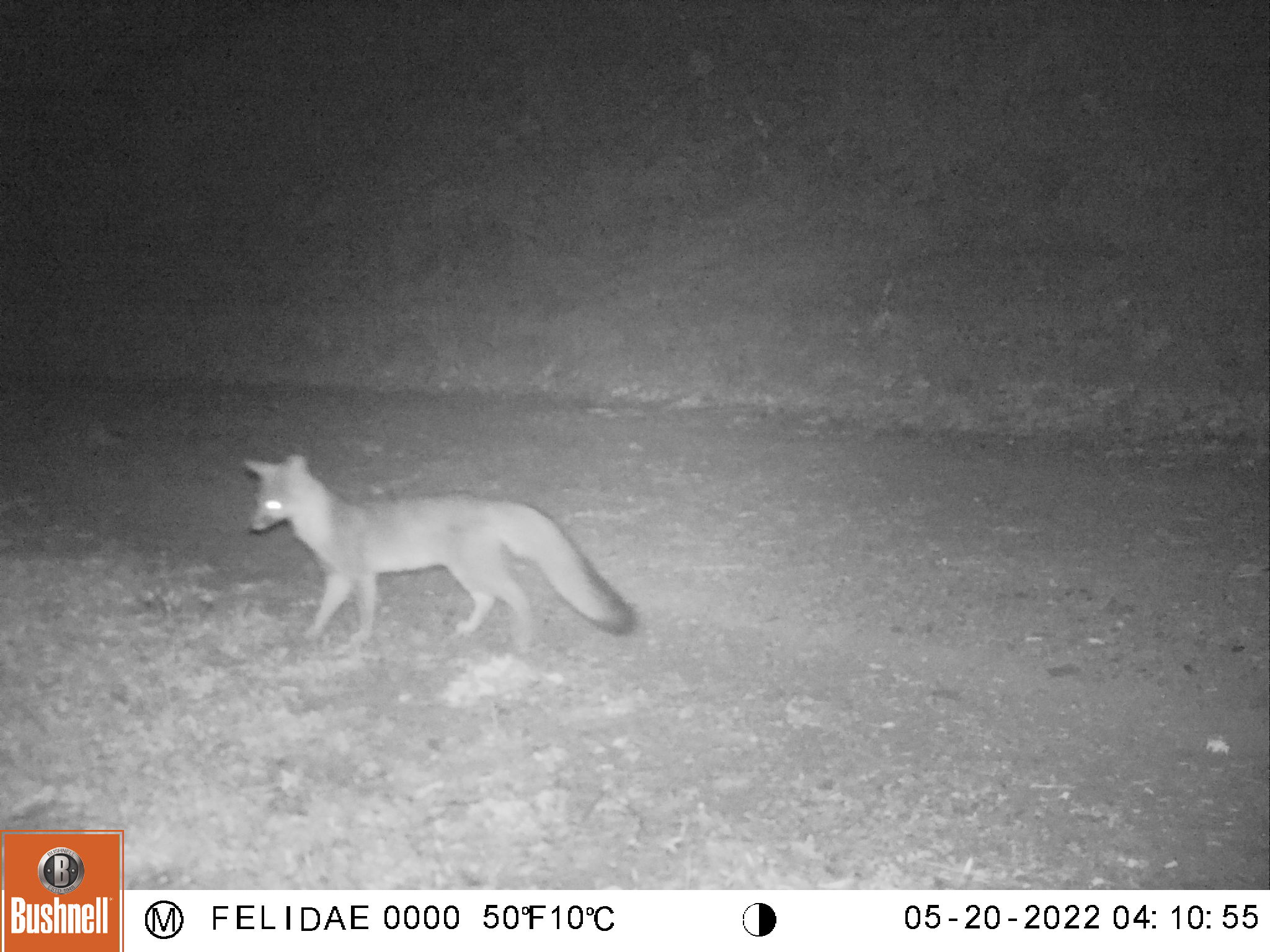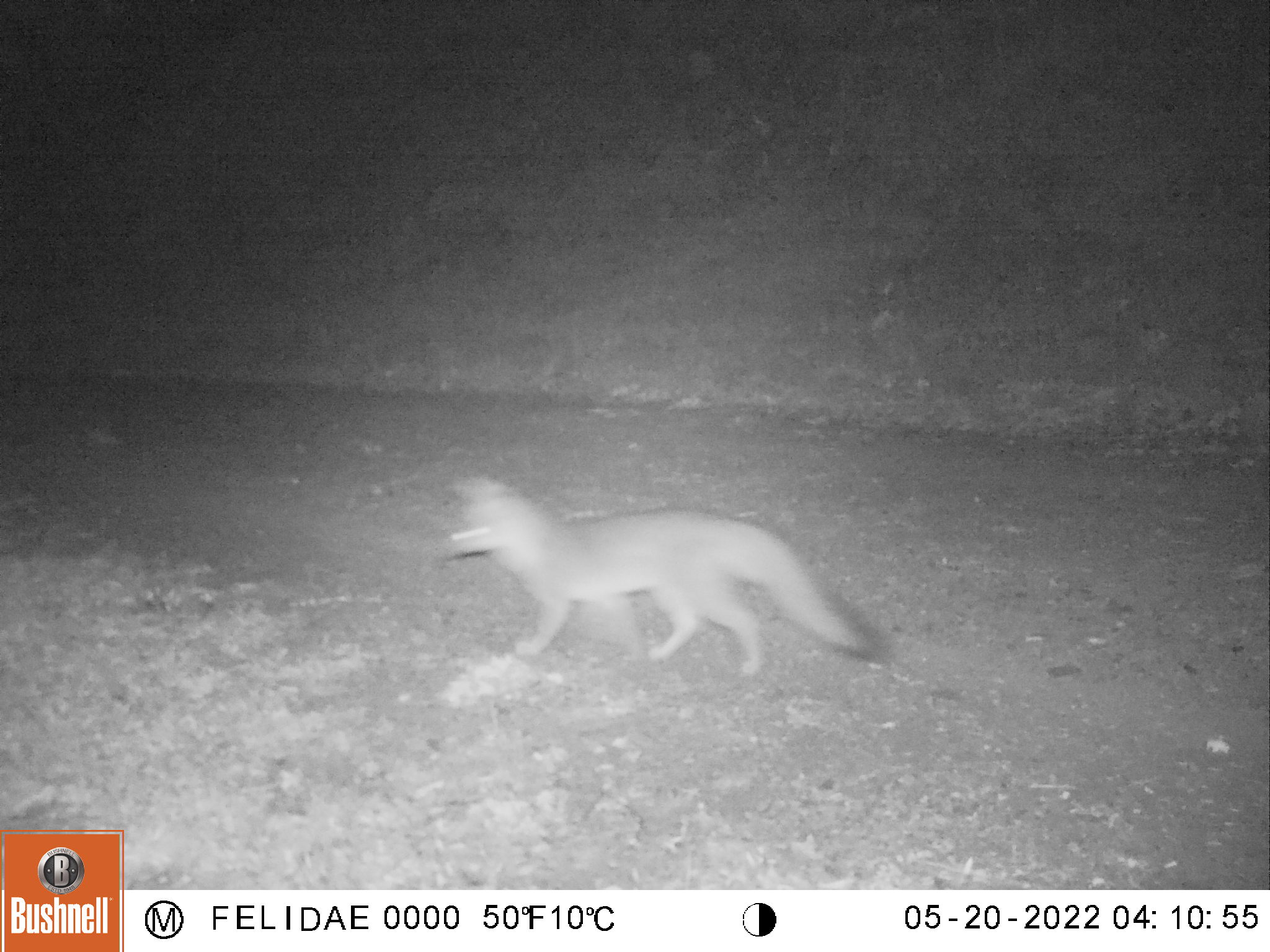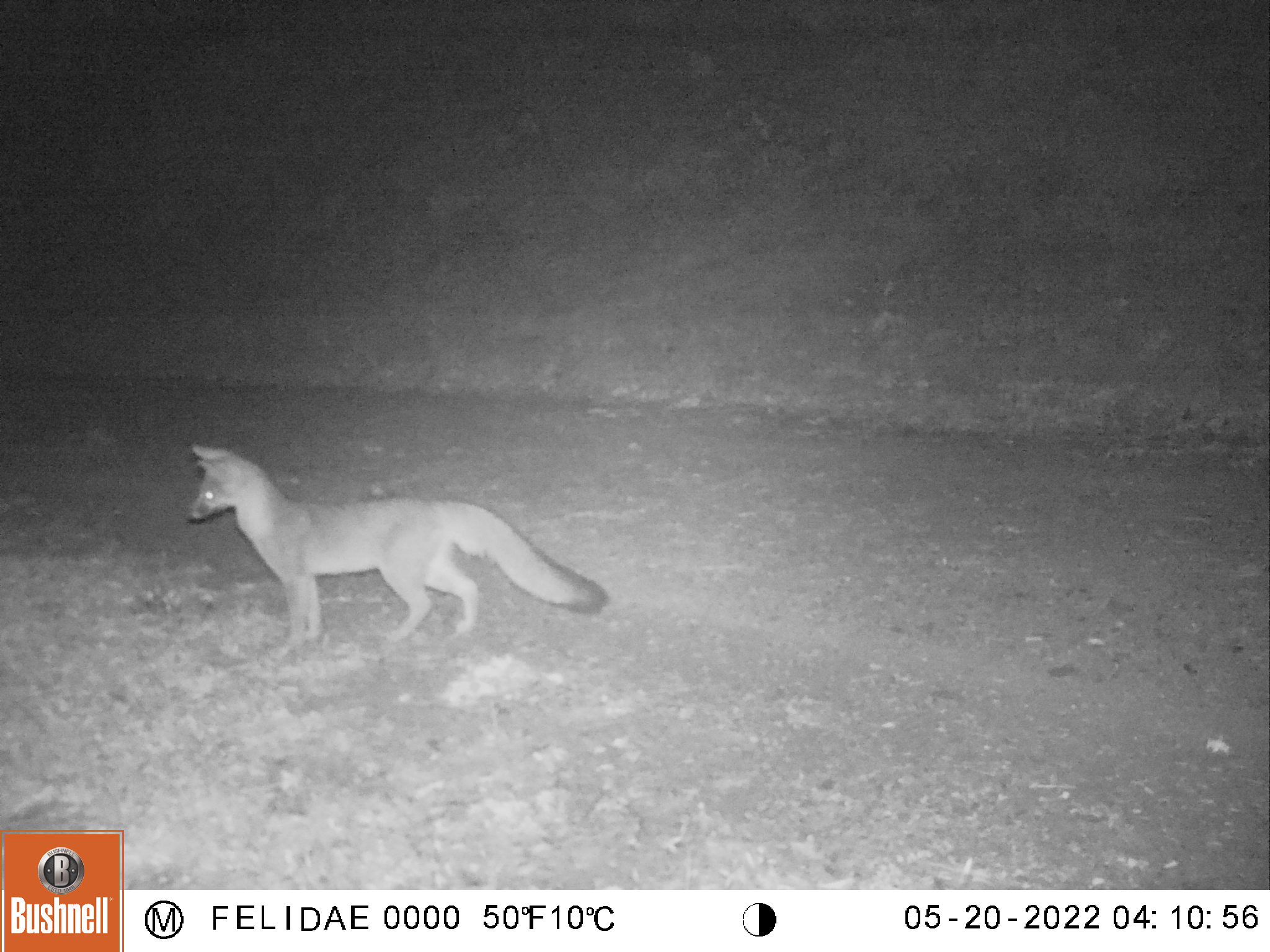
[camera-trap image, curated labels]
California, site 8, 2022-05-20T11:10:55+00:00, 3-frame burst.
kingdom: Animalia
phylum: Chordata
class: Mammalia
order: Carnivora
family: Canidae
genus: Urocyon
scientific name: Urocyon cinereoargenteus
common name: gray fox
Gray fox (Urocyon cinereoargenteus).